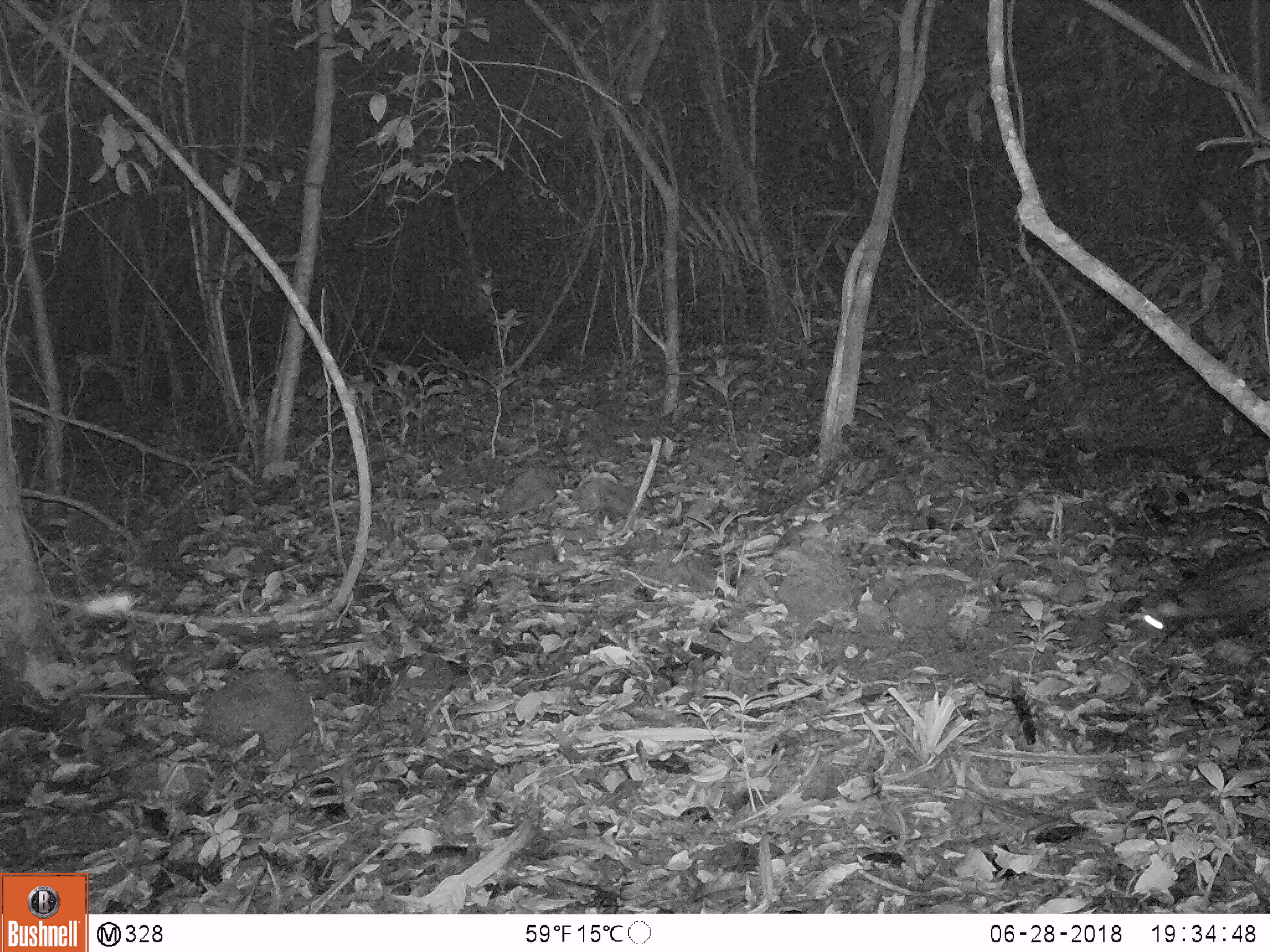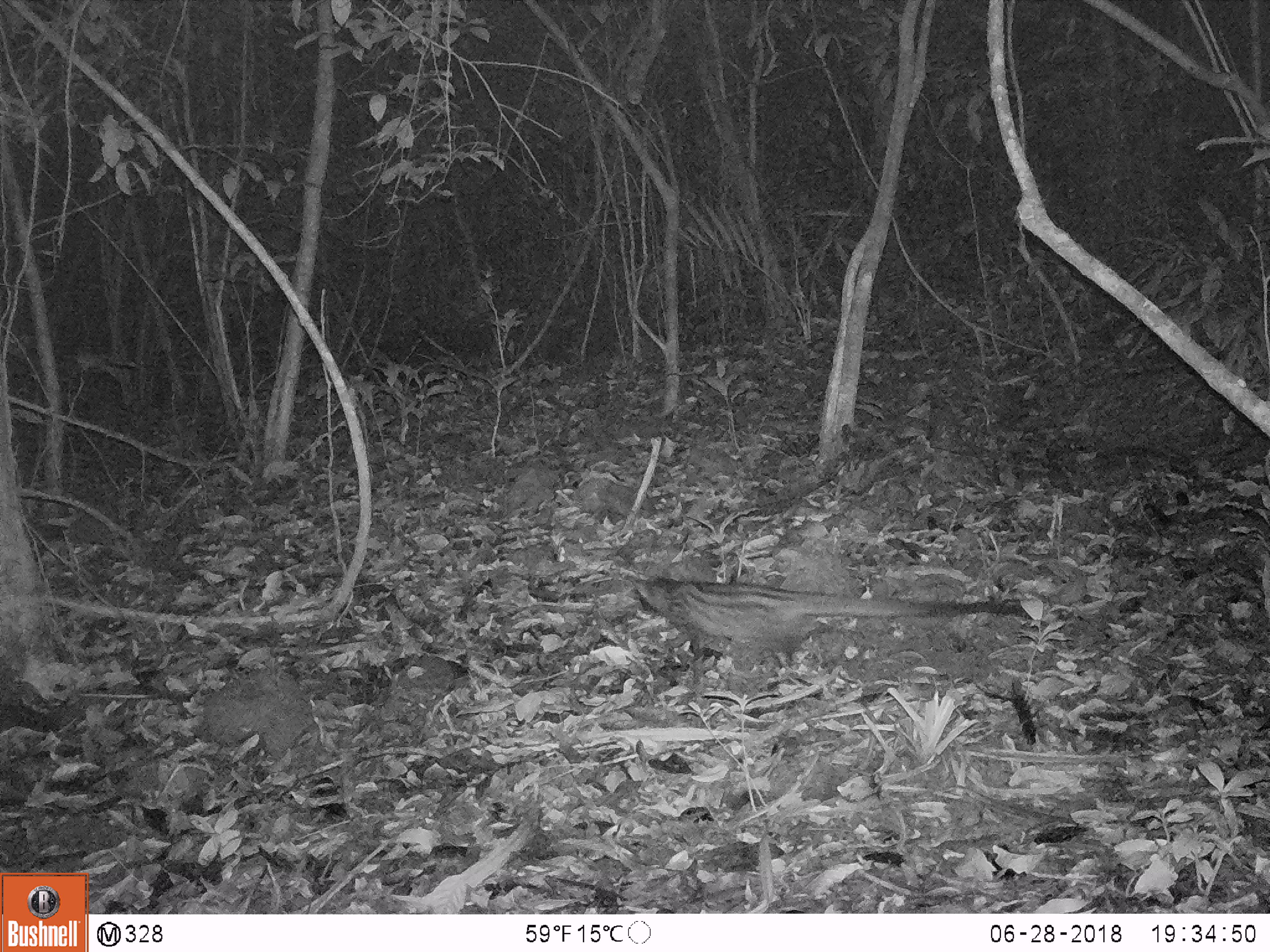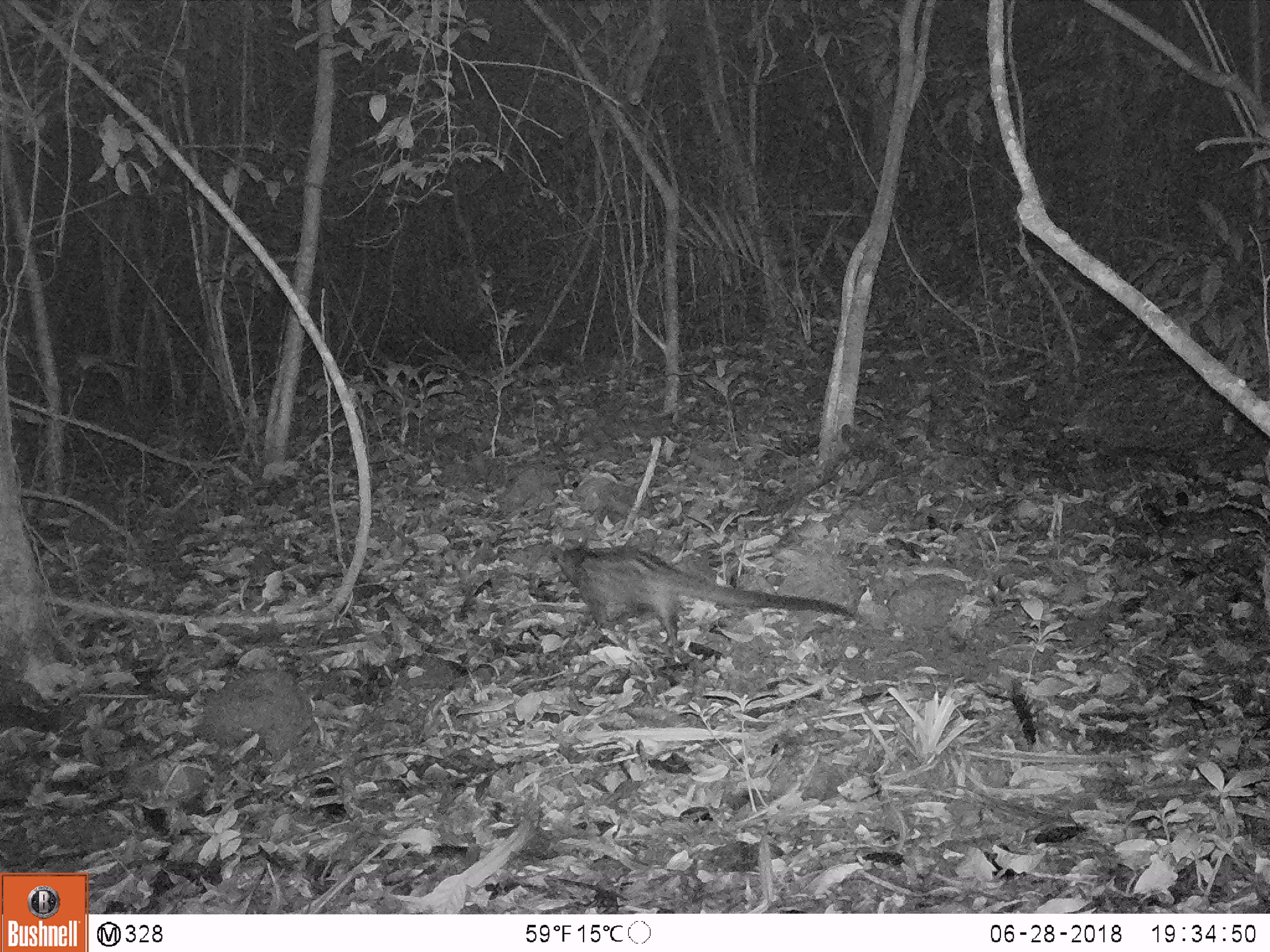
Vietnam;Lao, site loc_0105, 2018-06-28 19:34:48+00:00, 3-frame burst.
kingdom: Animalia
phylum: Chordata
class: Mammalia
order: Carnivora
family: Viverridae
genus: Paradoxurus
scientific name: Paradoxurus hermaphroditus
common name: common palm civet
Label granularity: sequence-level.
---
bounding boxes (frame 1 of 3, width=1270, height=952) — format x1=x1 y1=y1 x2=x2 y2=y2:
common palm civet: x1=1139 y1=548 x2=1270 y2=633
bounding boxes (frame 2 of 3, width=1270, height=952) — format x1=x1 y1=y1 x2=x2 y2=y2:
common palm civet: x1=627 y1=575 x2=1021 y2=661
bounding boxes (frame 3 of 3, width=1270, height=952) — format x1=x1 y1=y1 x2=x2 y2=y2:
common palm civet: x1=553 y1=546 x2=847 y2=648